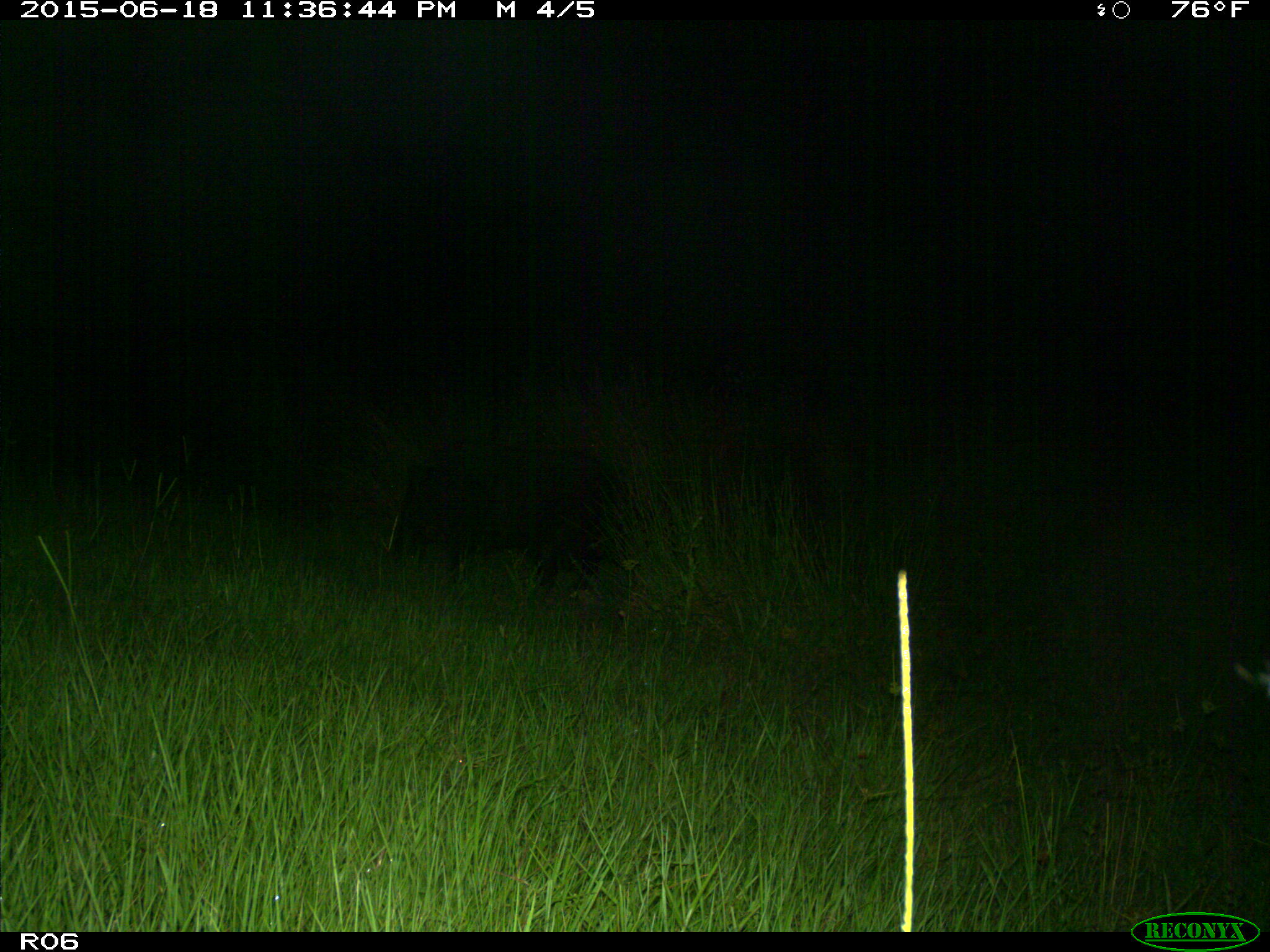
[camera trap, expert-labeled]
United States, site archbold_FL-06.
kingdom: Animalia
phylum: Chordata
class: Mammalia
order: Artiodactyla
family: Suidae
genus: Sus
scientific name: Sus scrofa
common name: wild boar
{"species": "Sus scrofa (wild boar)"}